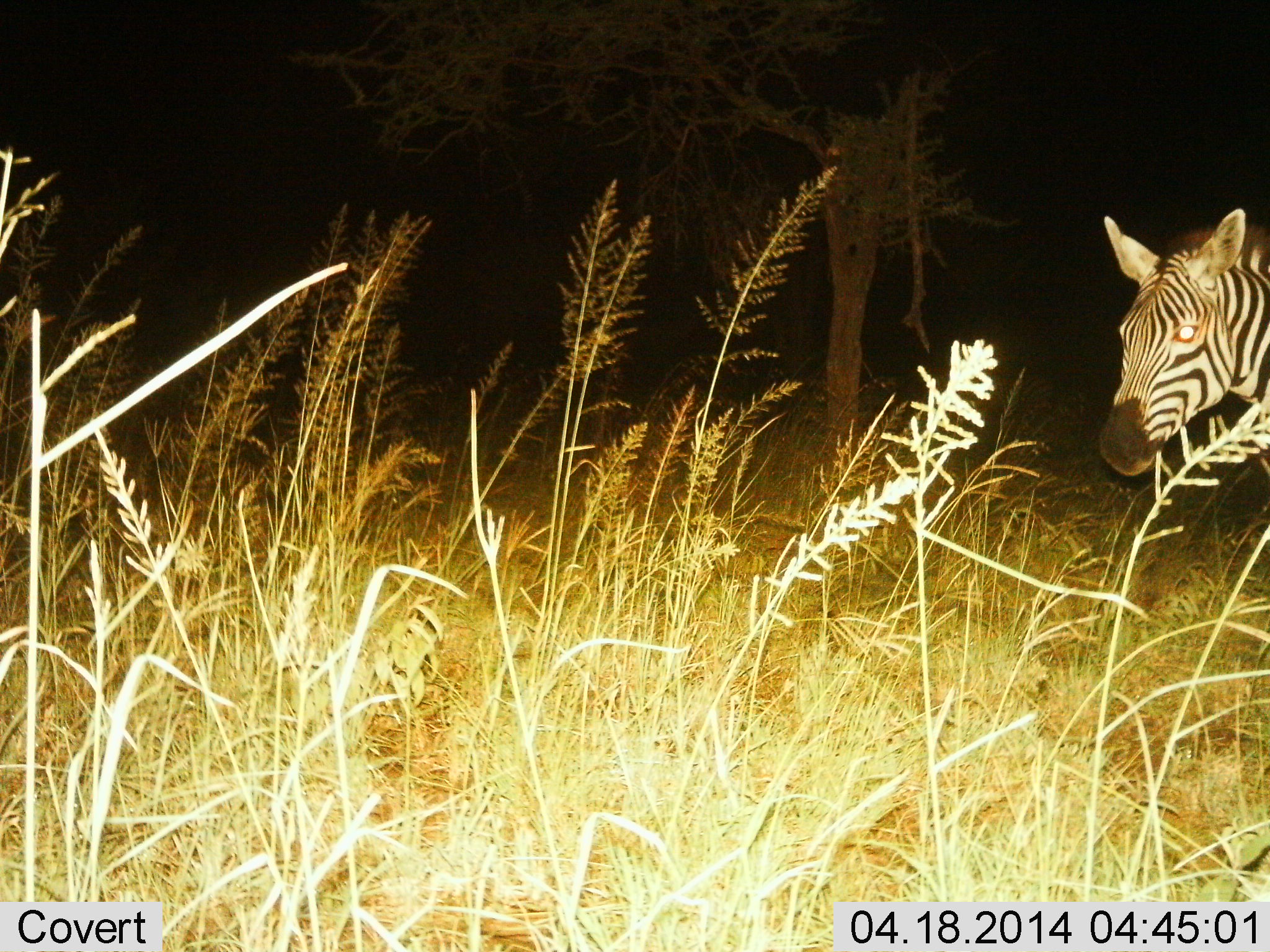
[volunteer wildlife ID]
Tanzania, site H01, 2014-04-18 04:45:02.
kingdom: Animalia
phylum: Chordata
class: Mammalia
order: Perissodactyla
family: Equidae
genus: Equus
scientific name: Equus quagga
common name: plains zebra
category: zebra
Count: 1.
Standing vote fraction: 60%.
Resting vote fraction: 0%.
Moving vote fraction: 40%.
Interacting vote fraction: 0%.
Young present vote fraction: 0%.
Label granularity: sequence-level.